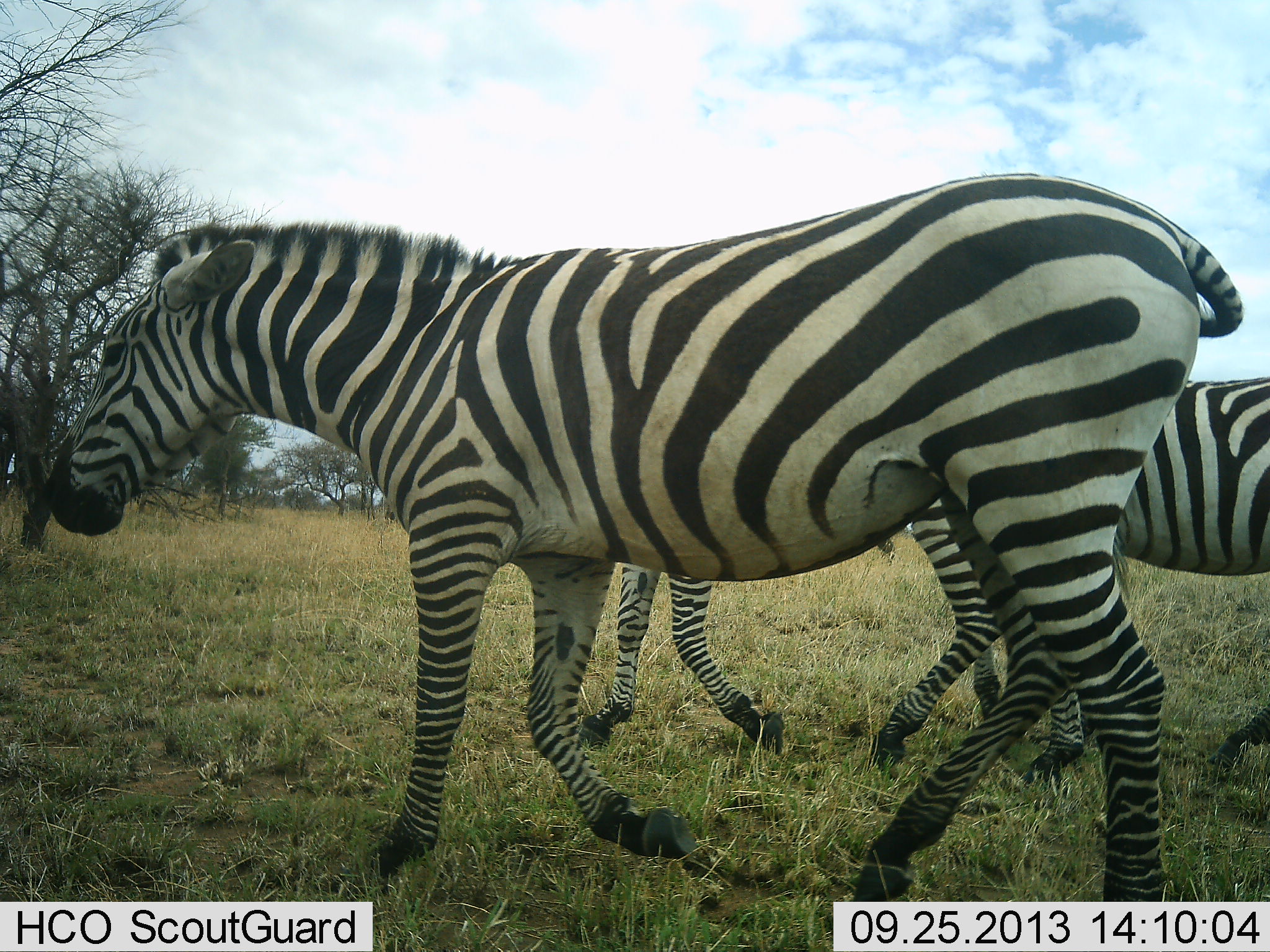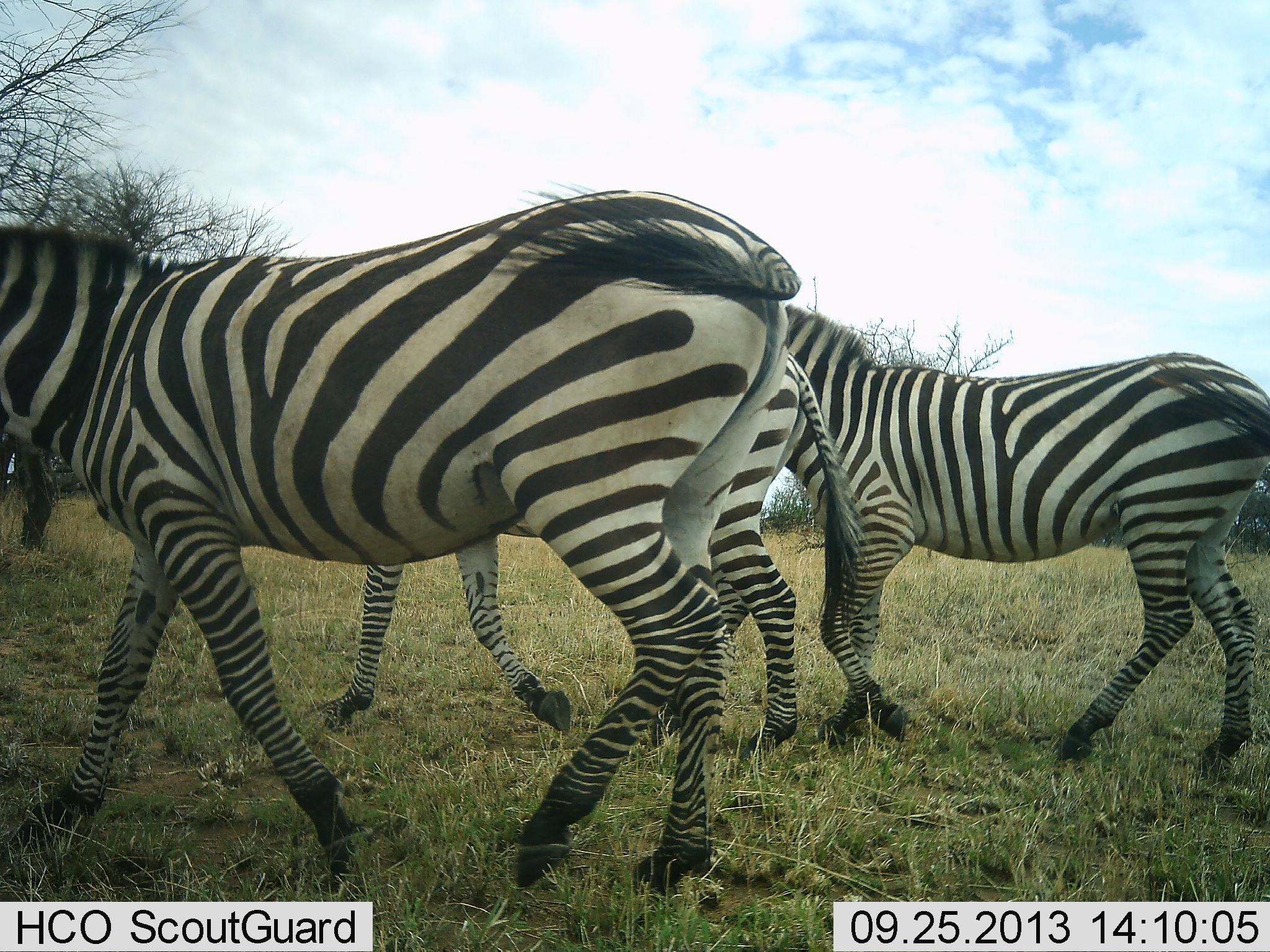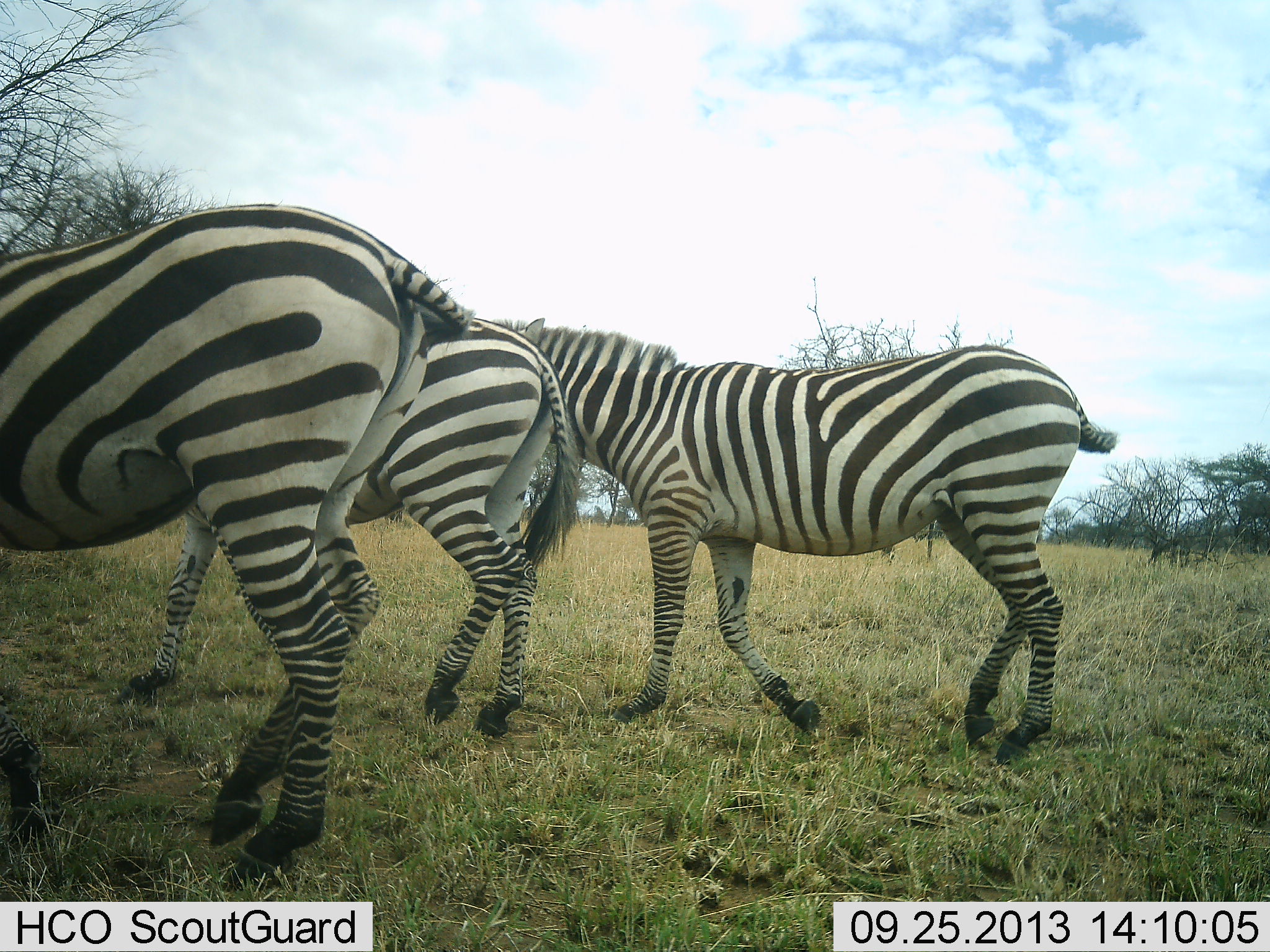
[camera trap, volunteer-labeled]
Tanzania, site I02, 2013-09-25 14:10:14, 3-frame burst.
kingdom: Animalia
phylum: Chordata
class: Mammalia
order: Perissodactyla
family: Equidae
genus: Equus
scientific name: Equus quagga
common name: plains zebra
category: zebra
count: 3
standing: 0%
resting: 0%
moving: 100%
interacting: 0%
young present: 0%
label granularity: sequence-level